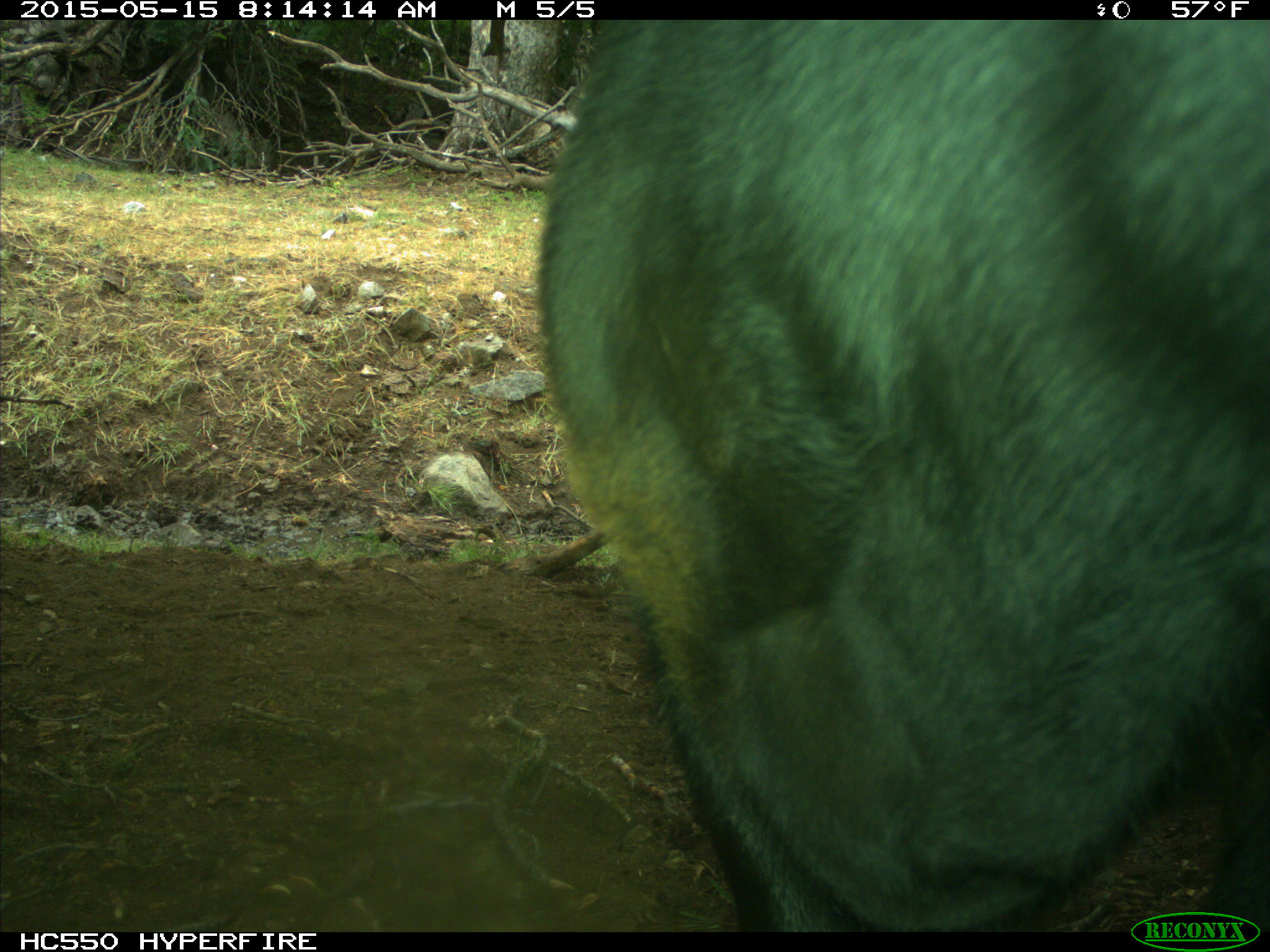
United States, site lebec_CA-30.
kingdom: Animalia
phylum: Chordata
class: Mammalia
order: Artiodactyla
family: Bovidae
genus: Bos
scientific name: Bos taurus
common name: domestic cow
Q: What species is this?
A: Bos taurus (domestic cow).